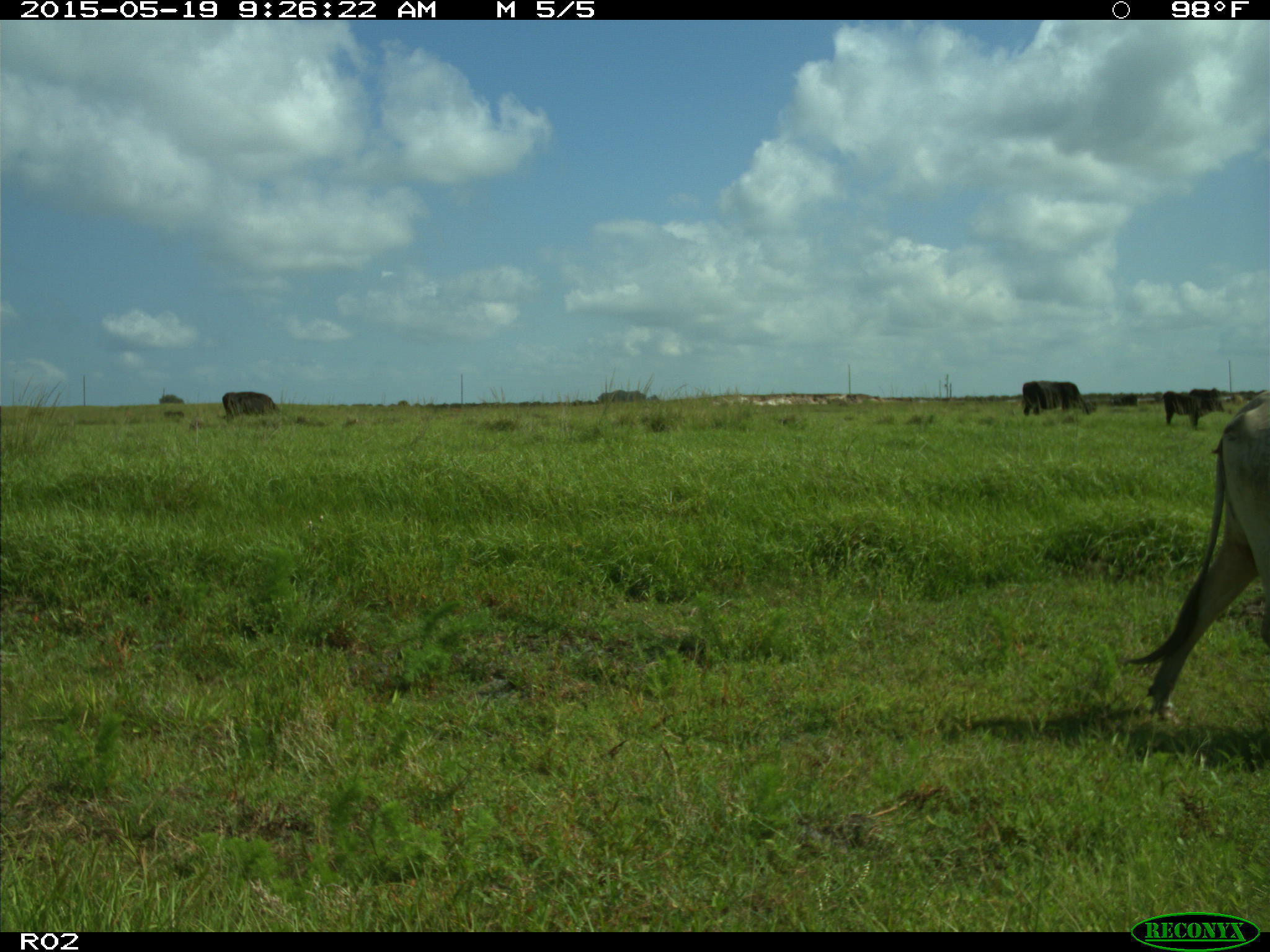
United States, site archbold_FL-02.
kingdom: Animalia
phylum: Chordata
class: Mammalia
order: Artiodactyla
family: Bovidae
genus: Bos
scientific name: Bos taurus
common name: domestic cow